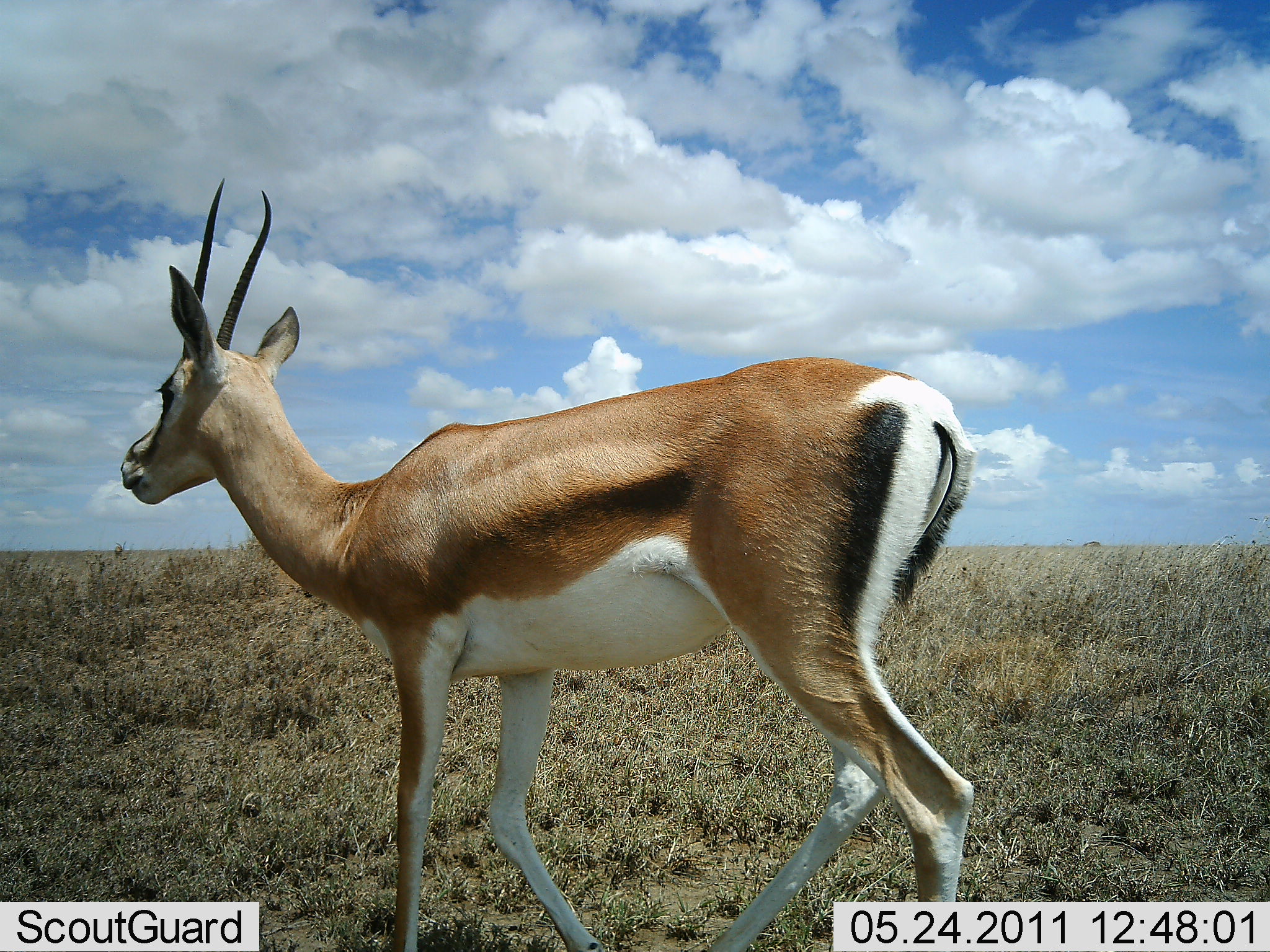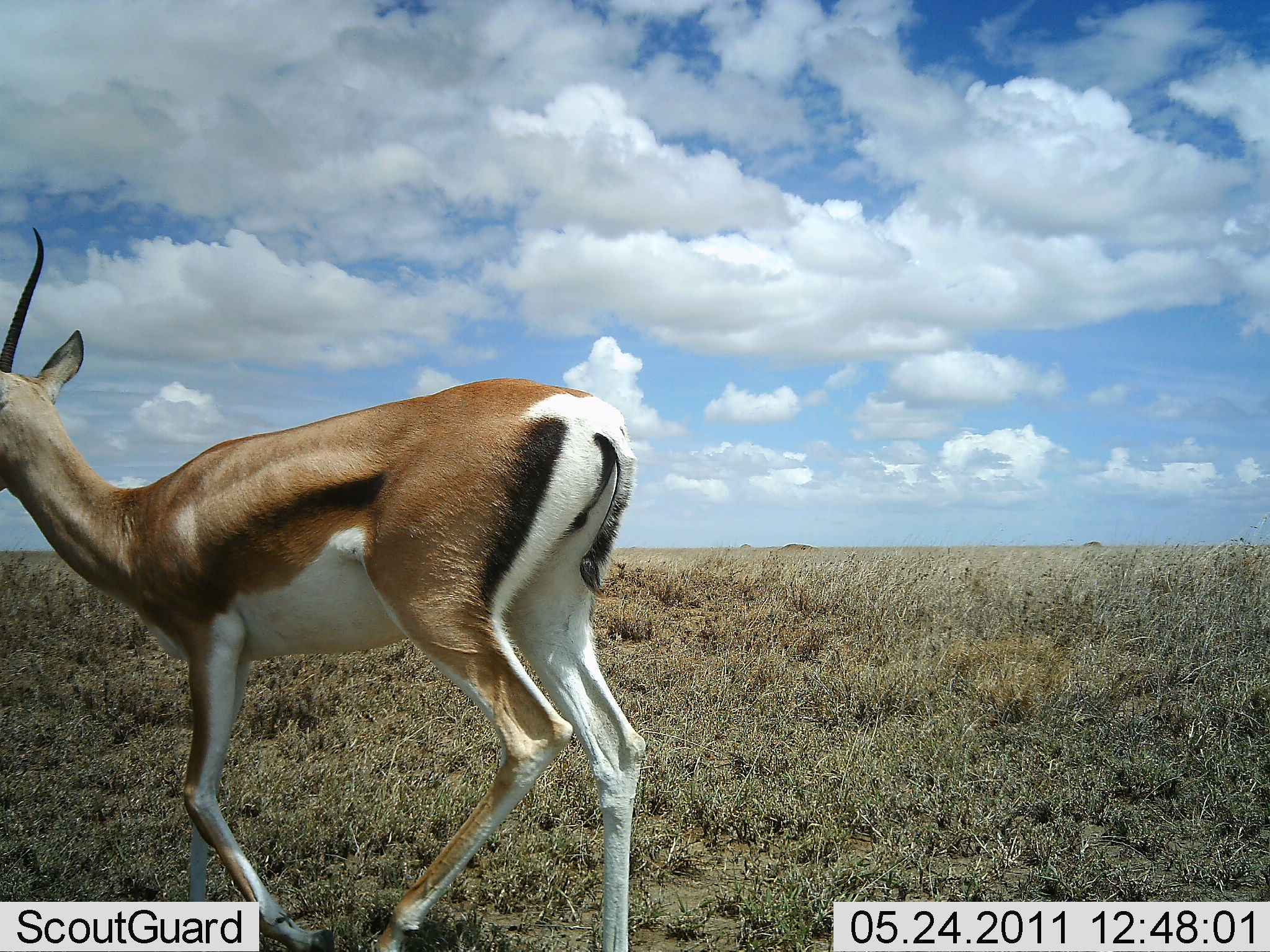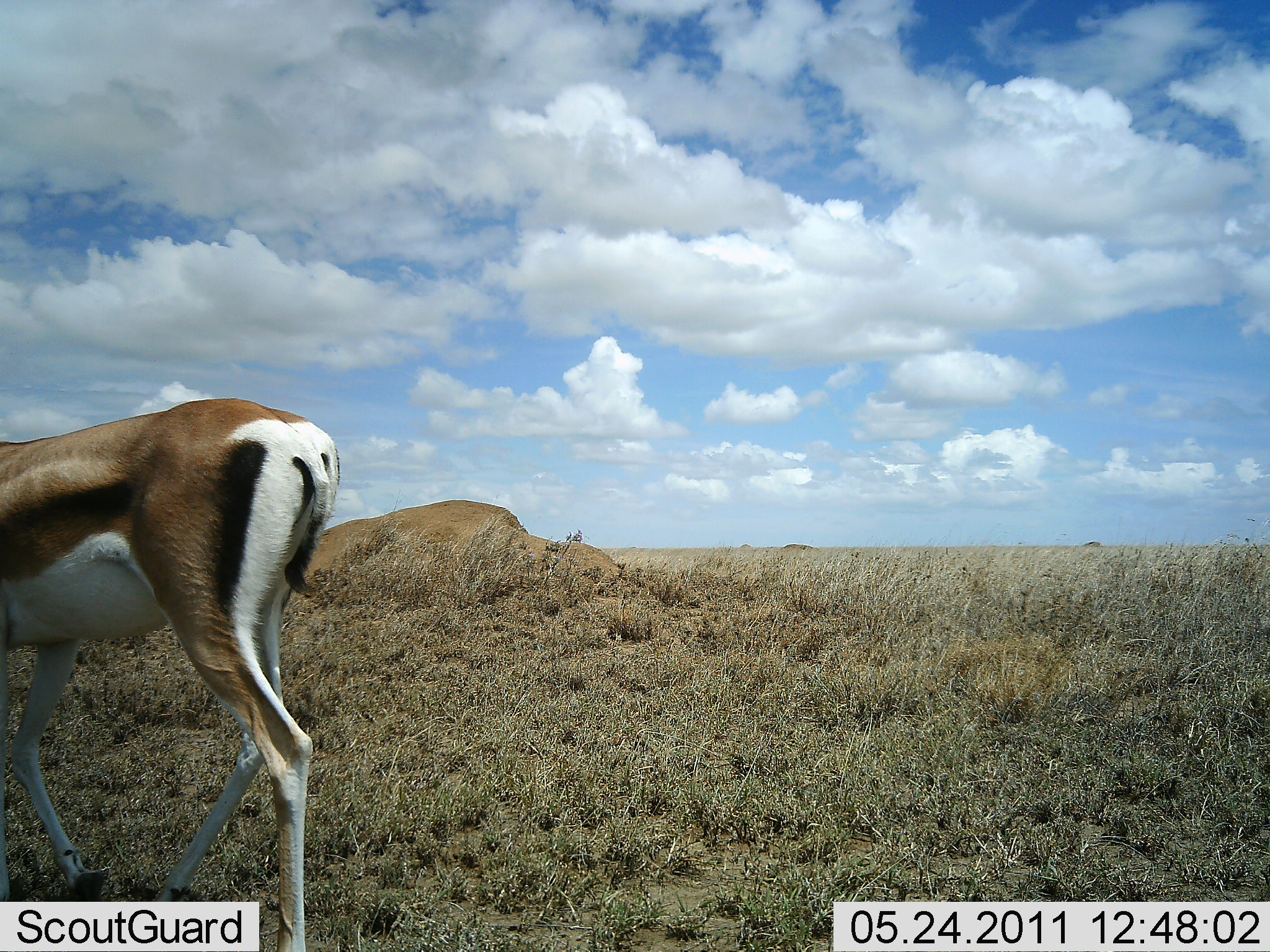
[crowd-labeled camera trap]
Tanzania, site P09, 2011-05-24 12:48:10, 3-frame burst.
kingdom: Animalia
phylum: Chordata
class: Mammalia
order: Artiodactyla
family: Bovidae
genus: Eudorcas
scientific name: Eudorcas thomsonii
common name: thomson's gazelle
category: gazellethomsons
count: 1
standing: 0%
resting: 0%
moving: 100%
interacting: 0%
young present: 0%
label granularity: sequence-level